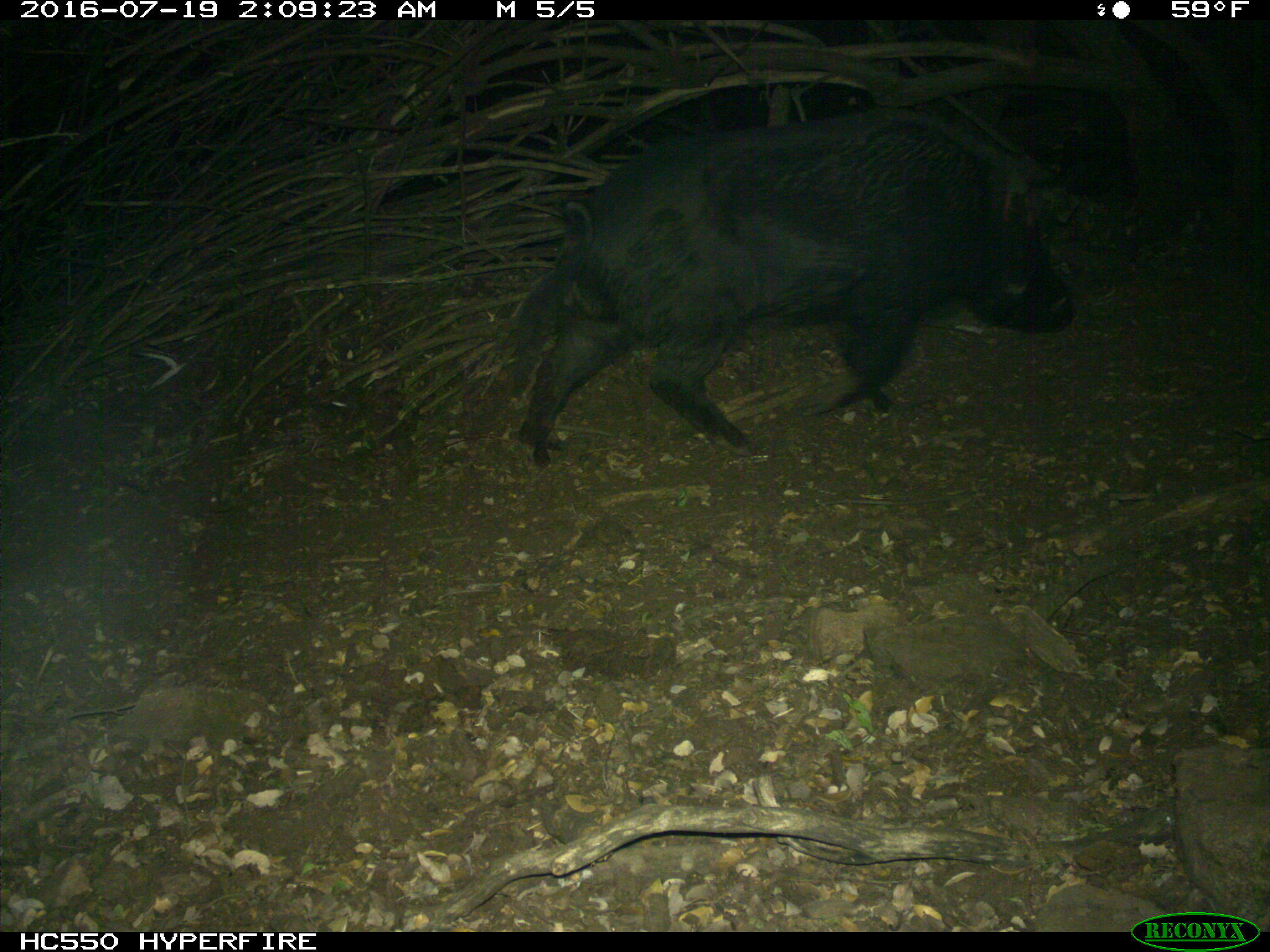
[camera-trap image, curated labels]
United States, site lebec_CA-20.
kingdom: Animalia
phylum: Chordata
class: Mammalia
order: Artiodactyla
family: Suidae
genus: Sus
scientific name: Sus scrofa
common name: wild boar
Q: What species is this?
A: Sus scrofa (wild boar).